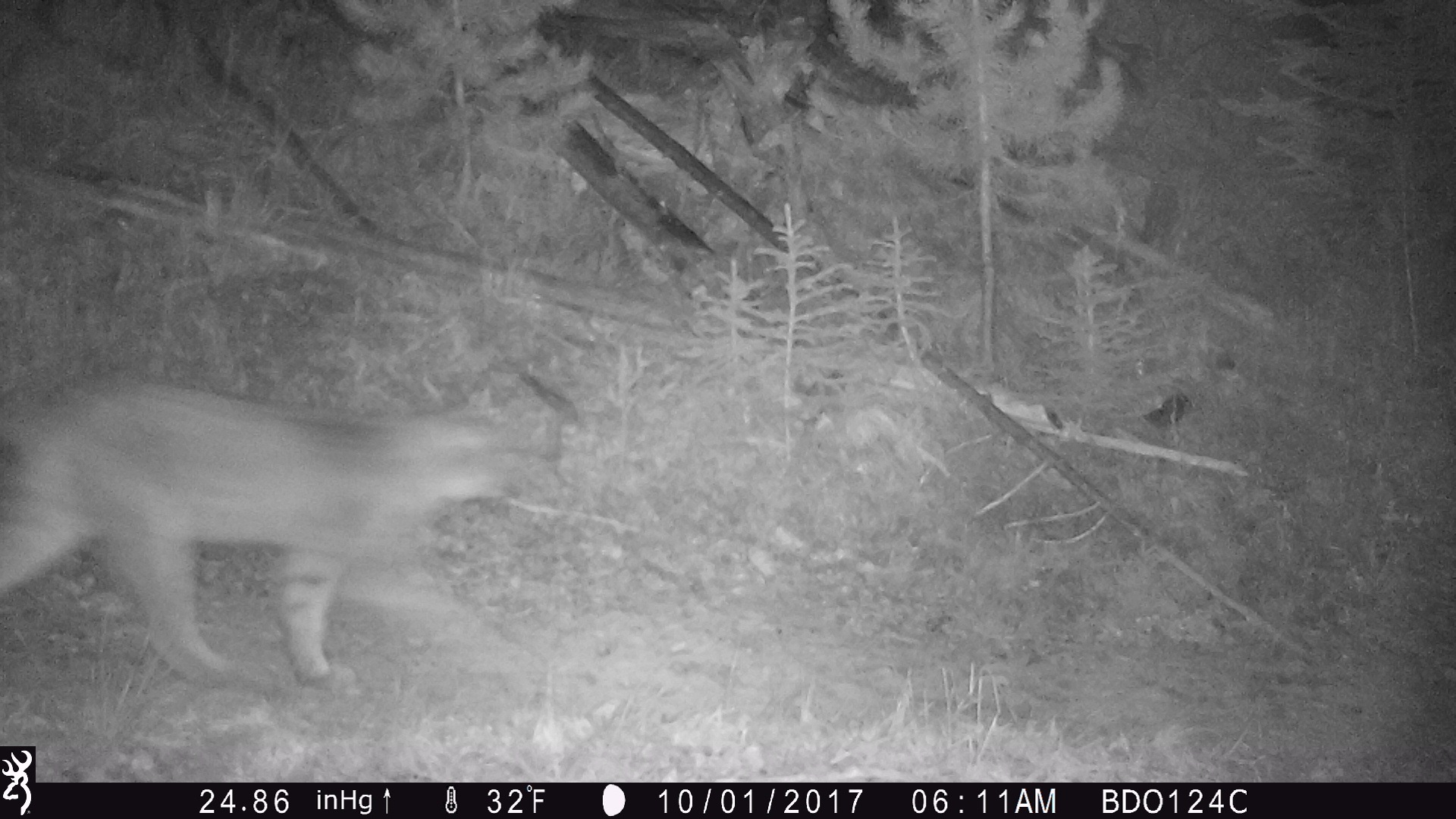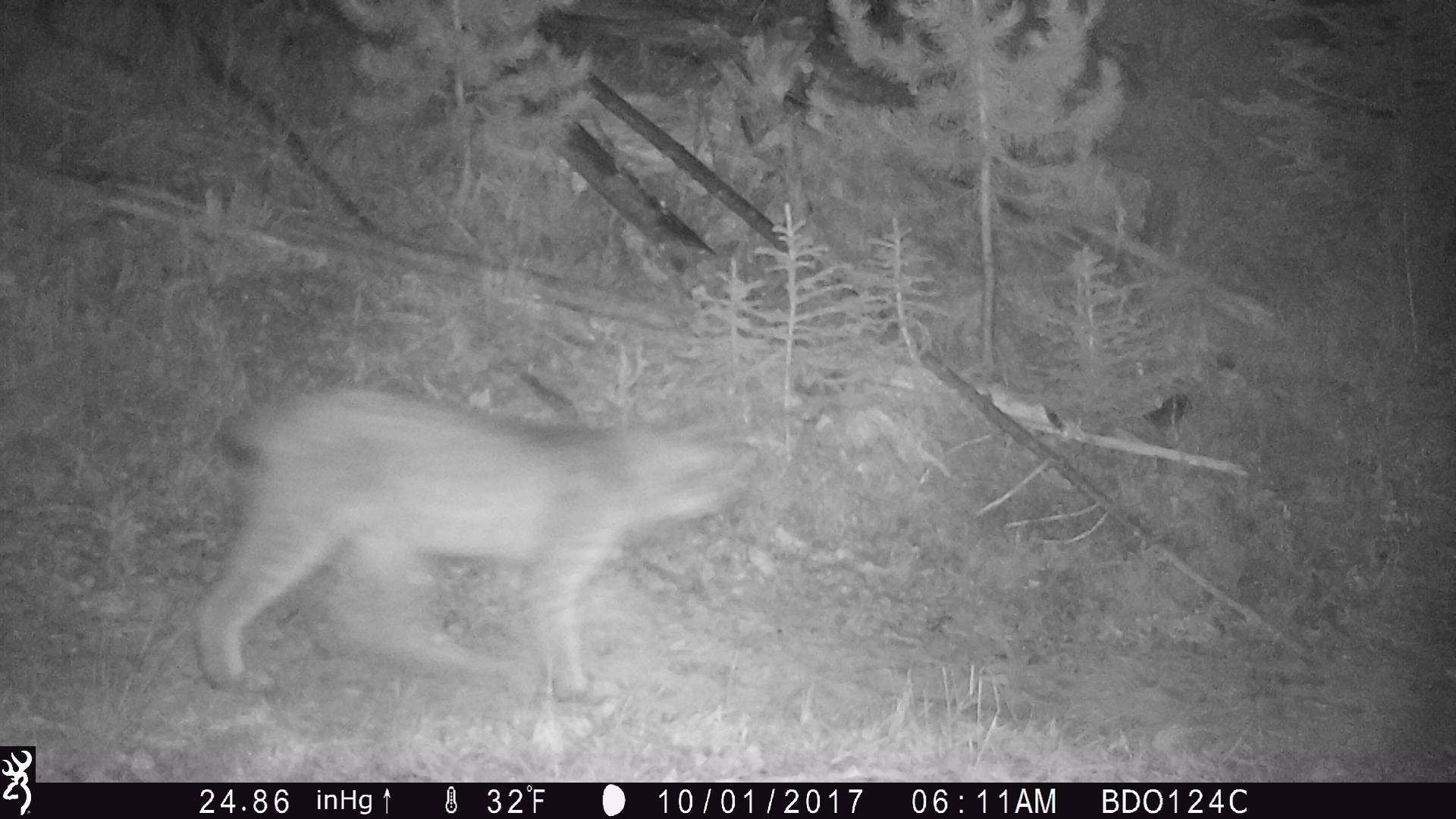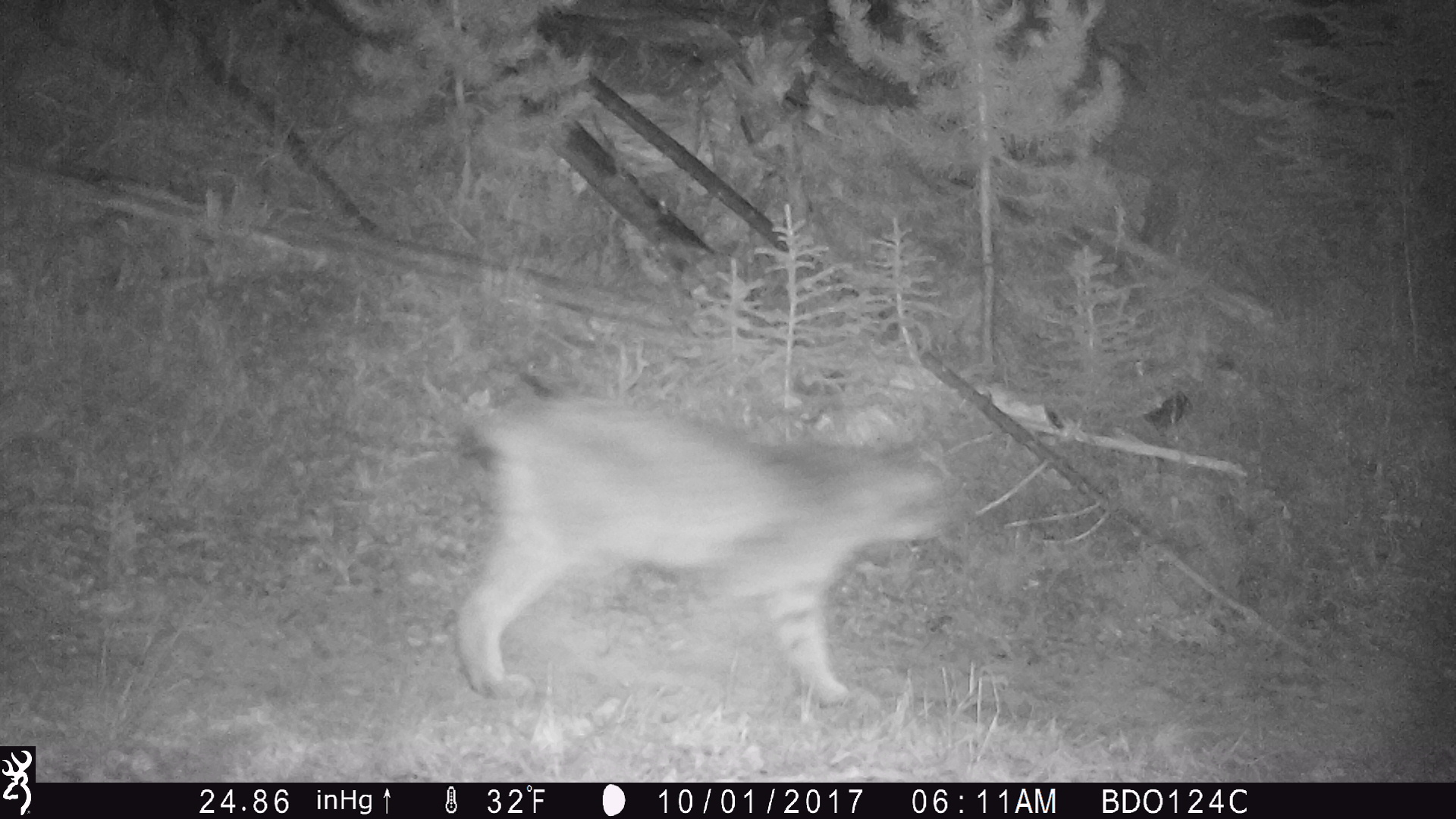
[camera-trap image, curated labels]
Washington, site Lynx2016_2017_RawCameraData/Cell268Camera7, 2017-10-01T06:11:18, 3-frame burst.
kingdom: Animalia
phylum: Chordata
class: Mammalia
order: Carnivora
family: Felidae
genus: Lynx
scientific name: Lynx canadensis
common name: canada lynx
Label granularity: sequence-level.